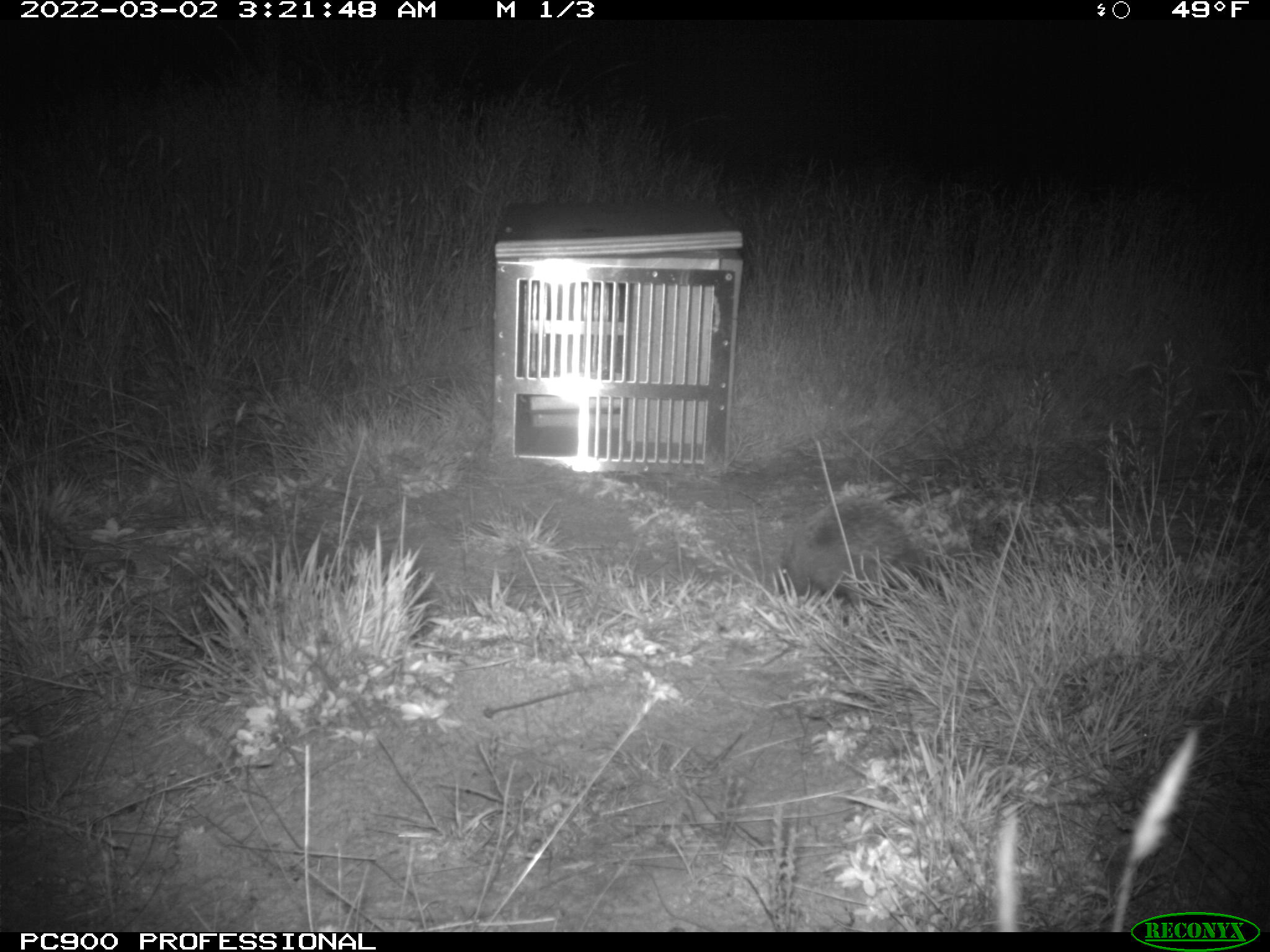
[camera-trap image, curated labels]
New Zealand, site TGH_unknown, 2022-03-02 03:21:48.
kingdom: Animalia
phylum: Chordata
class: Mammalia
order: Eulipotyphla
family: Erinaceidae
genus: Erinaceus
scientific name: Erinaceus europaeus europaeus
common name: european hedgehog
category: hedgehog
Hedgehog (european hedgehog) (Erinaceus europaeus europaeus).